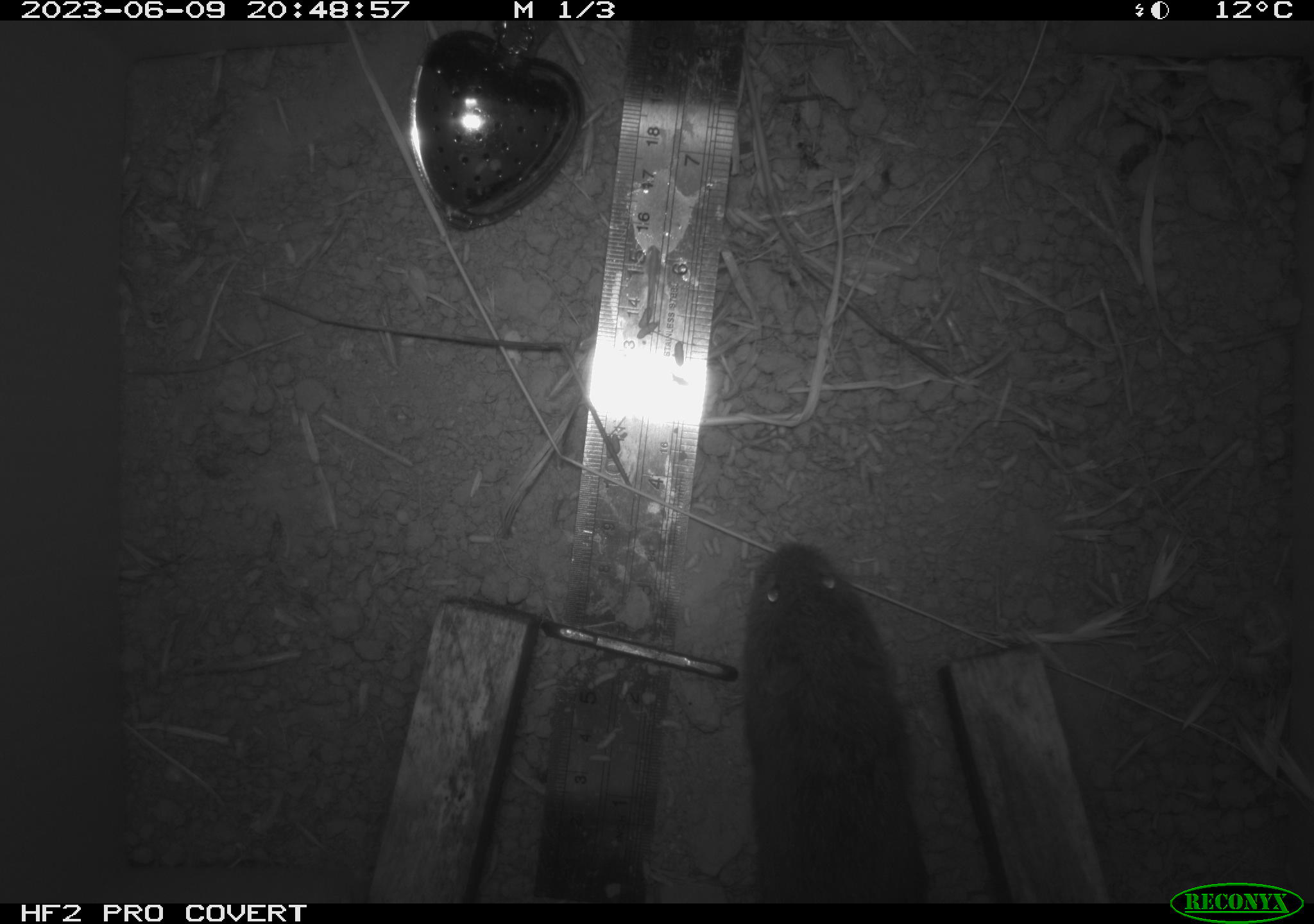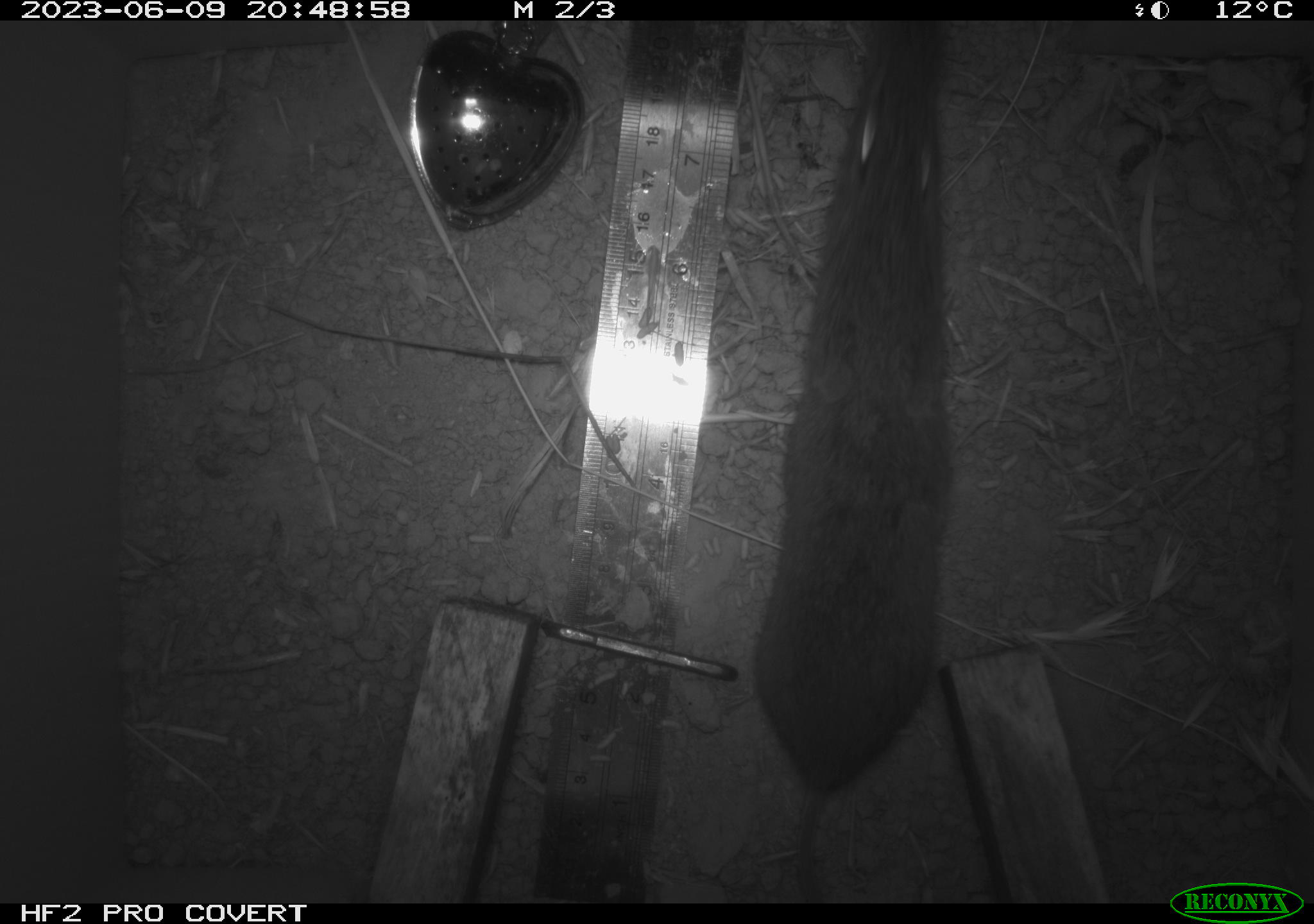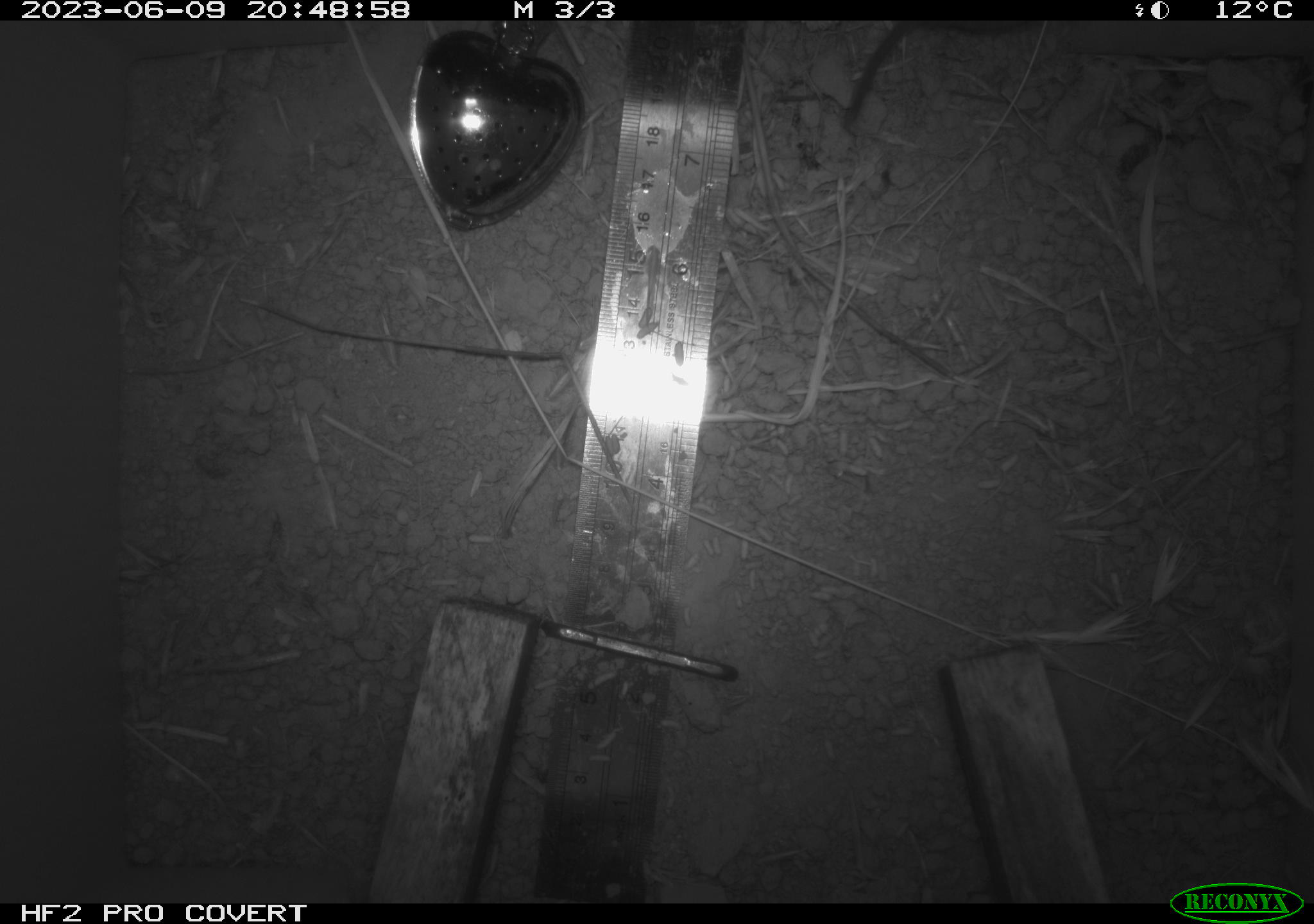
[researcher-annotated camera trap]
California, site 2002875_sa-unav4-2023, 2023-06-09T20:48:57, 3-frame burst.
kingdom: Animalia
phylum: Chordata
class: Mammalia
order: Rodentia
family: Cricetidae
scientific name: Arvicolinae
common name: voles, lemmings, and muskrats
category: arvicolinae subfamily